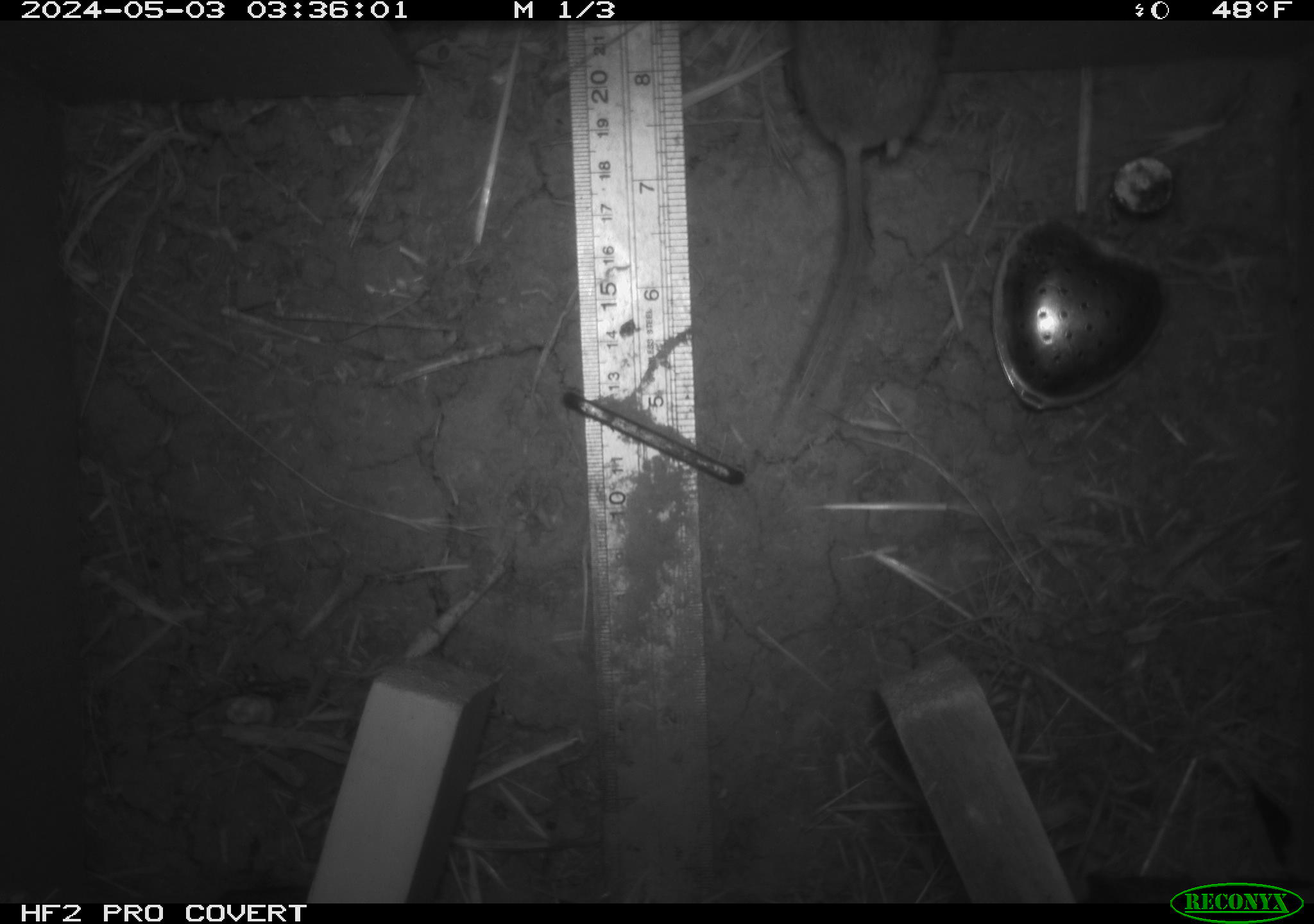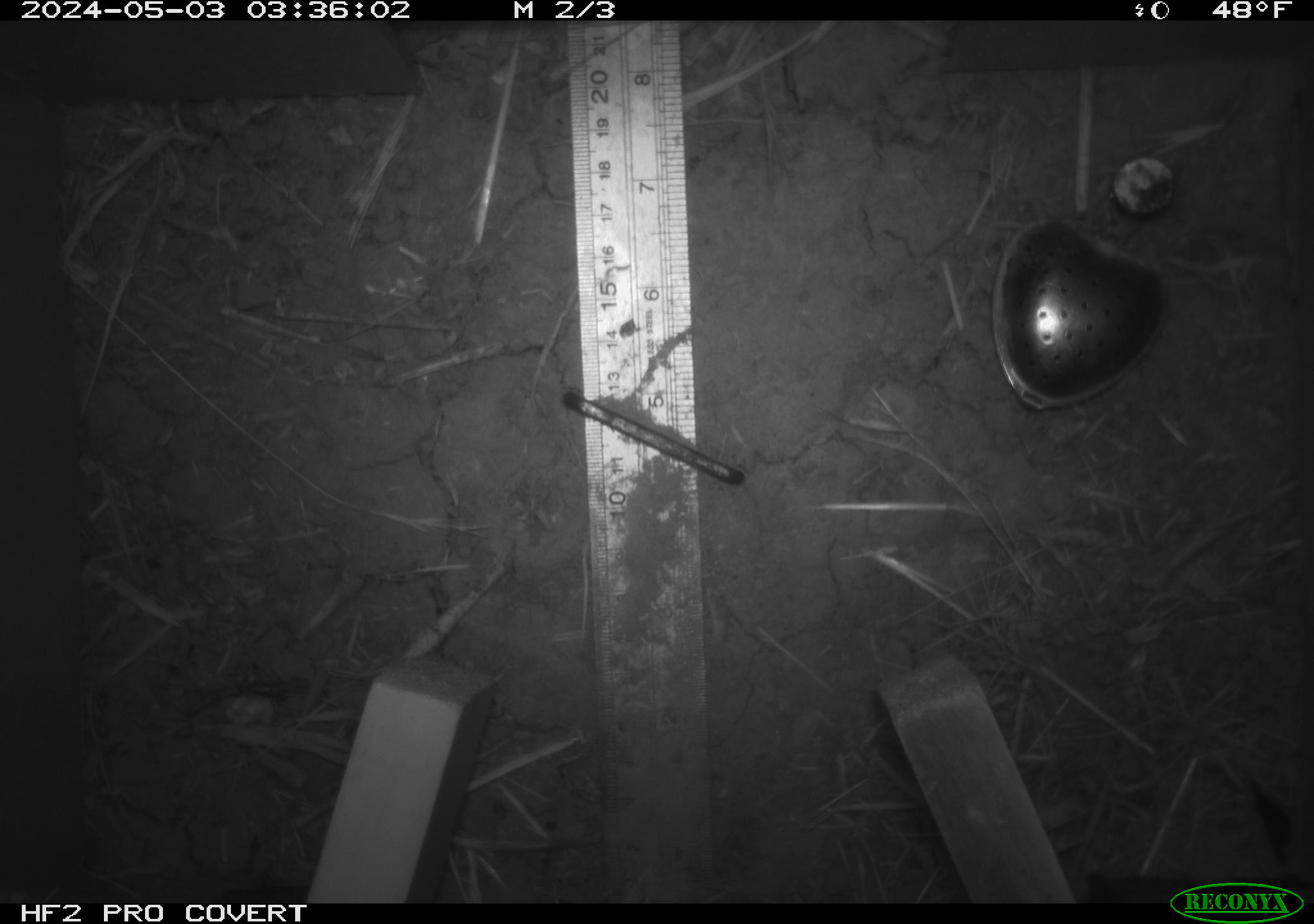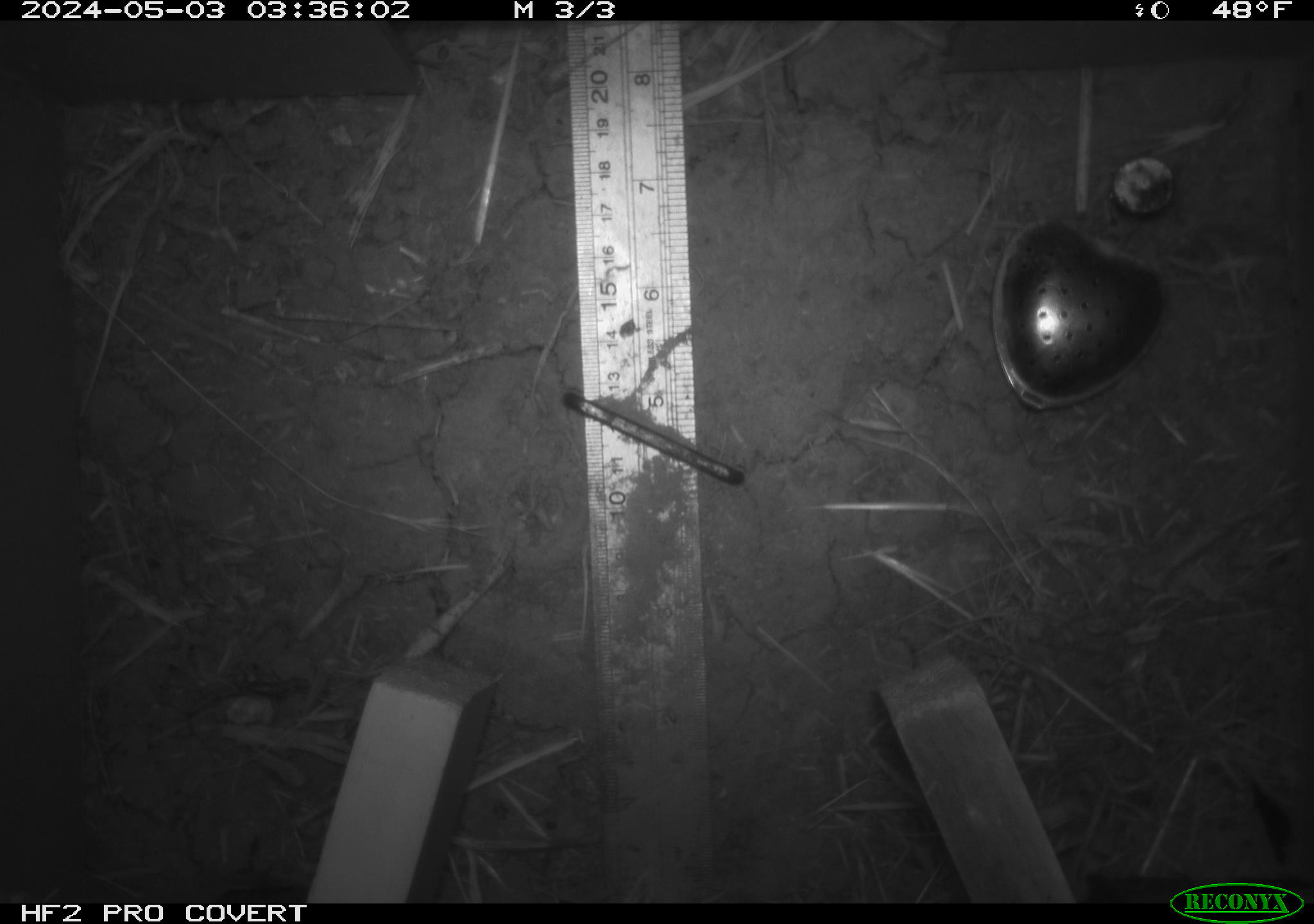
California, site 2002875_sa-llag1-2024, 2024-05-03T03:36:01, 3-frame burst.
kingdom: Animalia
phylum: Chordata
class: Mammalia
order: Rodentia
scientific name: Rodentia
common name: mouse species